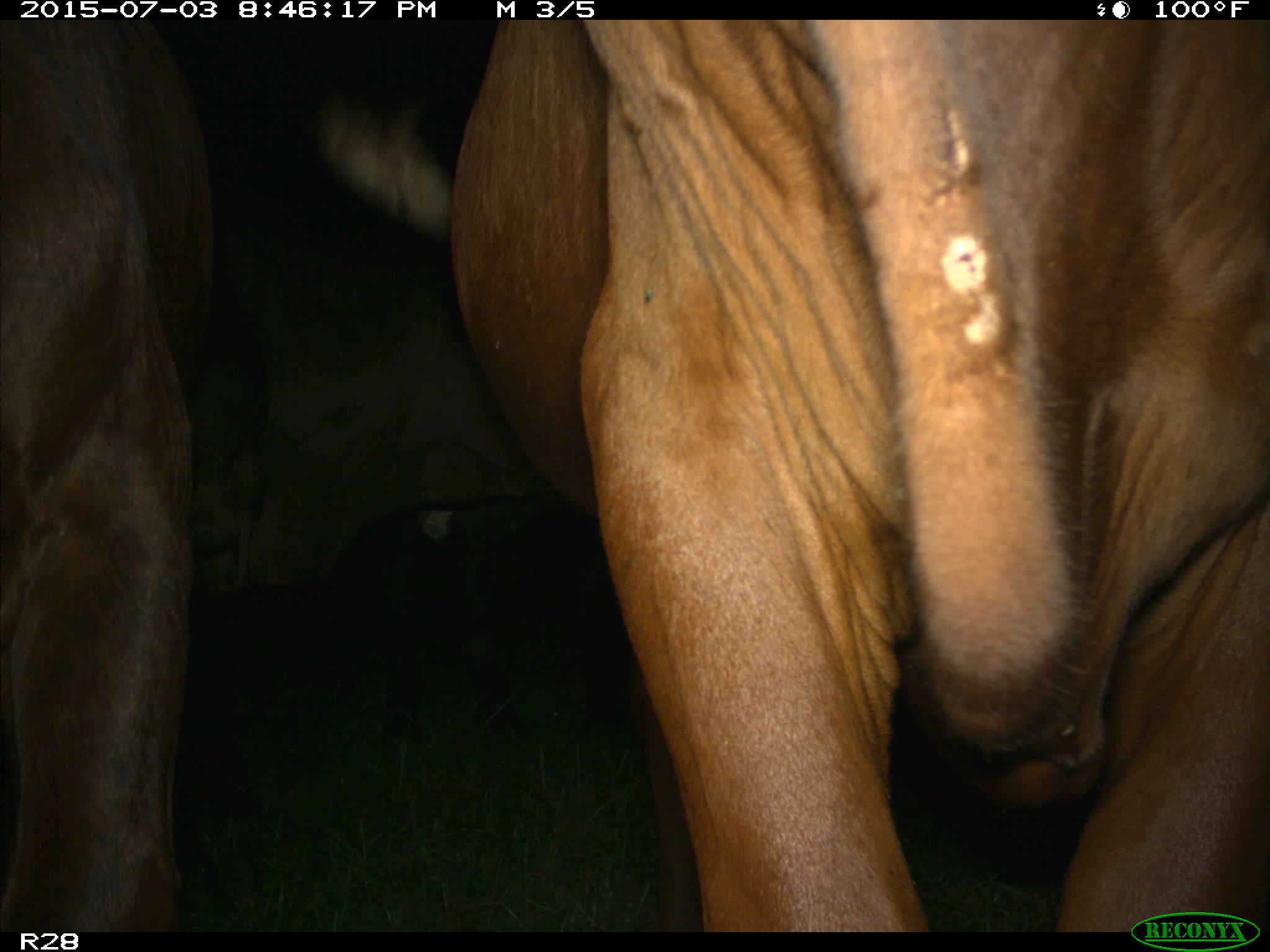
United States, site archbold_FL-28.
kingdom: Animalia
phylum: Chordata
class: Mammalia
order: Artiodactyla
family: Bovidae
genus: Bos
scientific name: Bos taurus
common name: domestic cow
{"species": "Bos taurus (domestic cow)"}